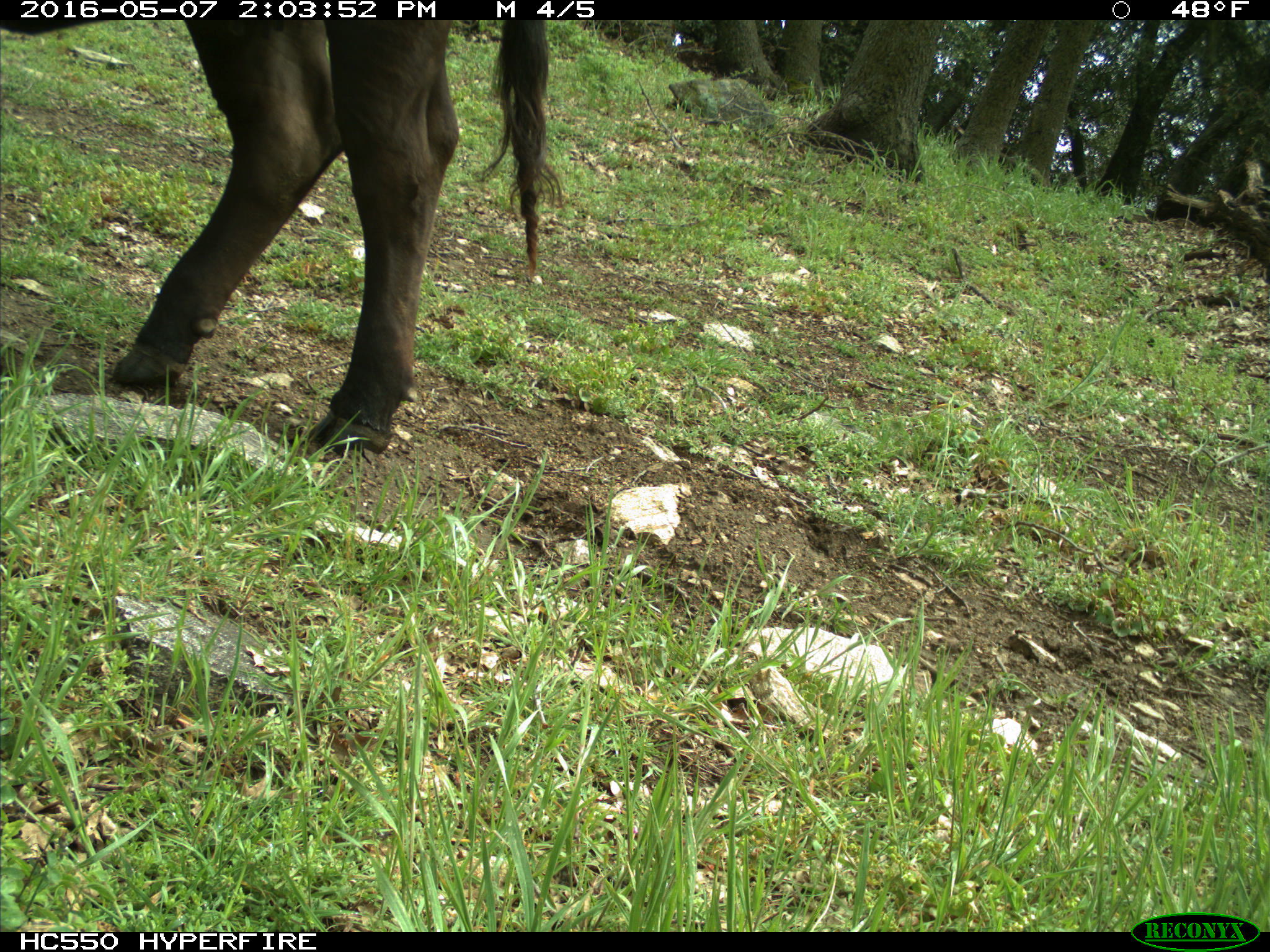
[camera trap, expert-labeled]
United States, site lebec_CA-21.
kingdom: Animalia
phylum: Chordata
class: Mammalia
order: Artiodactyla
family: Bovidae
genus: Bos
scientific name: Bos taurus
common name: domestic cow